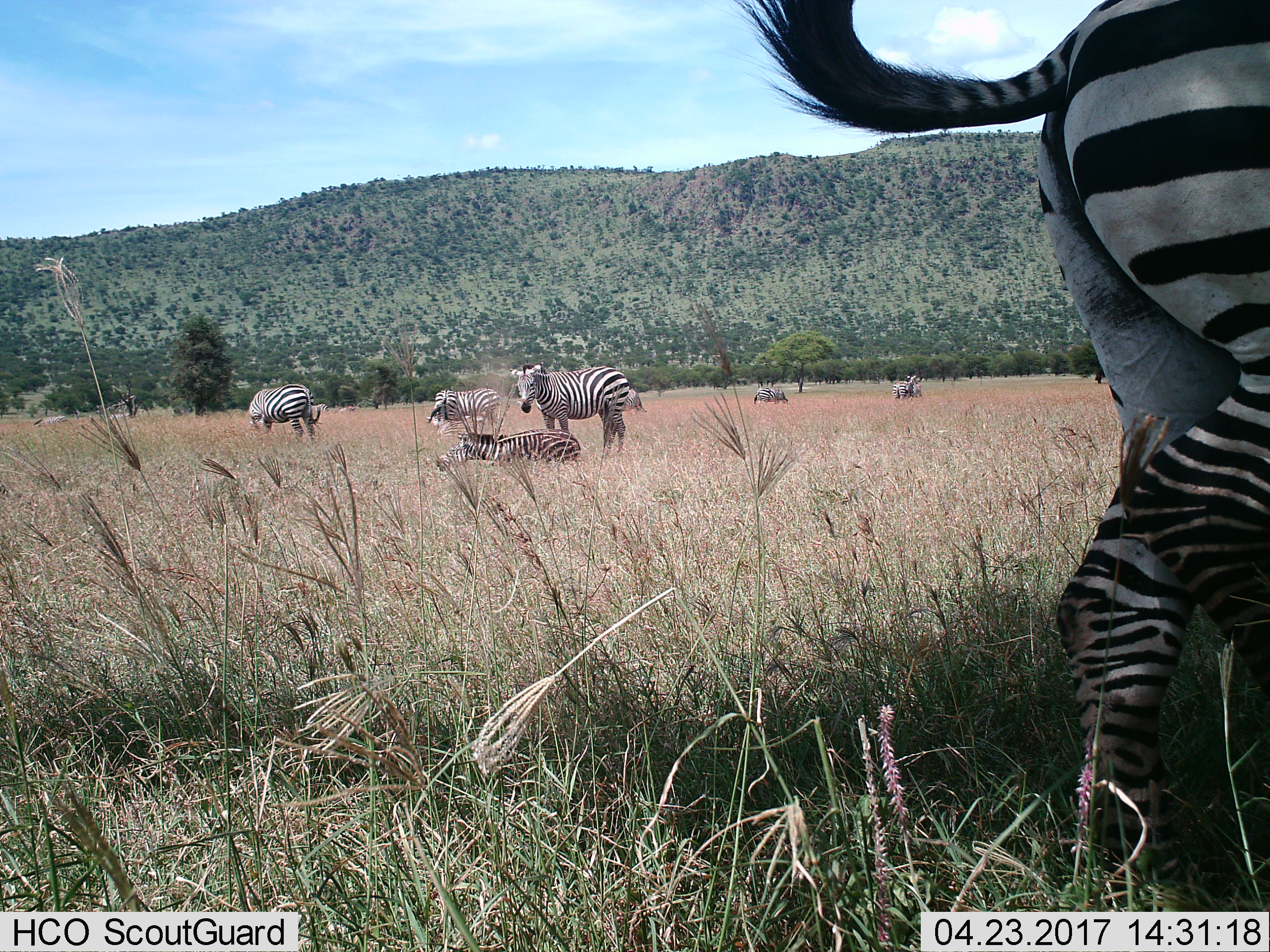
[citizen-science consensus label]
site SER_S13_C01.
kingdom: Animalia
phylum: Chordata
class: Mammalia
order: Perissodactyla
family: Equidae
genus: Equus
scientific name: Equus quagga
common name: plains zebra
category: zebraplains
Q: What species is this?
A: Zebraplains (plains zebra) (Equus quagga).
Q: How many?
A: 8.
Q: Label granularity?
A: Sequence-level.